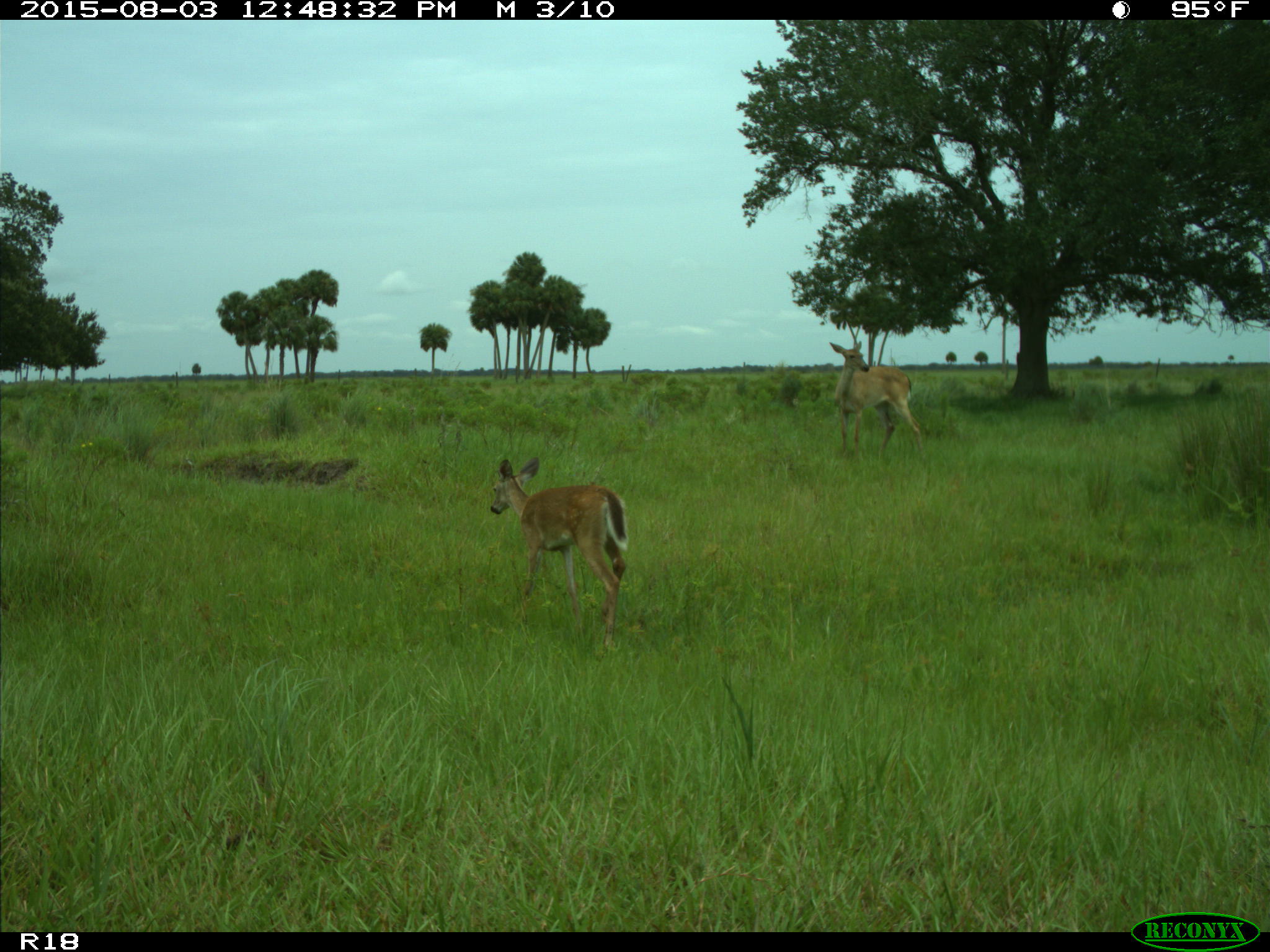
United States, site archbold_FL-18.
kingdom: Animalia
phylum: Chordata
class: Mammalia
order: Artiodactyla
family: Cervidae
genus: Odocoileus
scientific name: Odocoileus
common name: deer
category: unidentified deer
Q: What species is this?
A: Unidentified deer (deer) (Odocoileus).